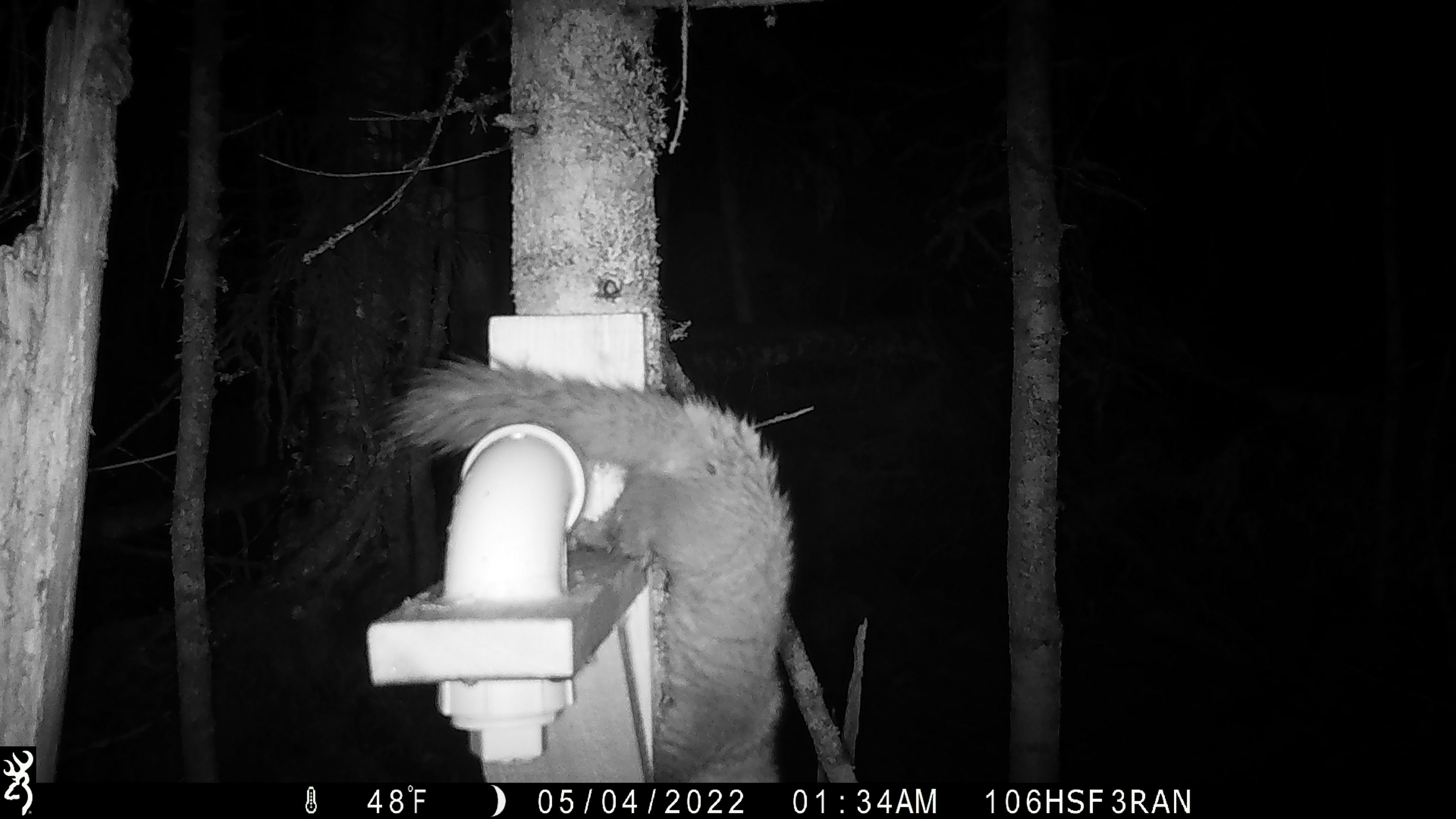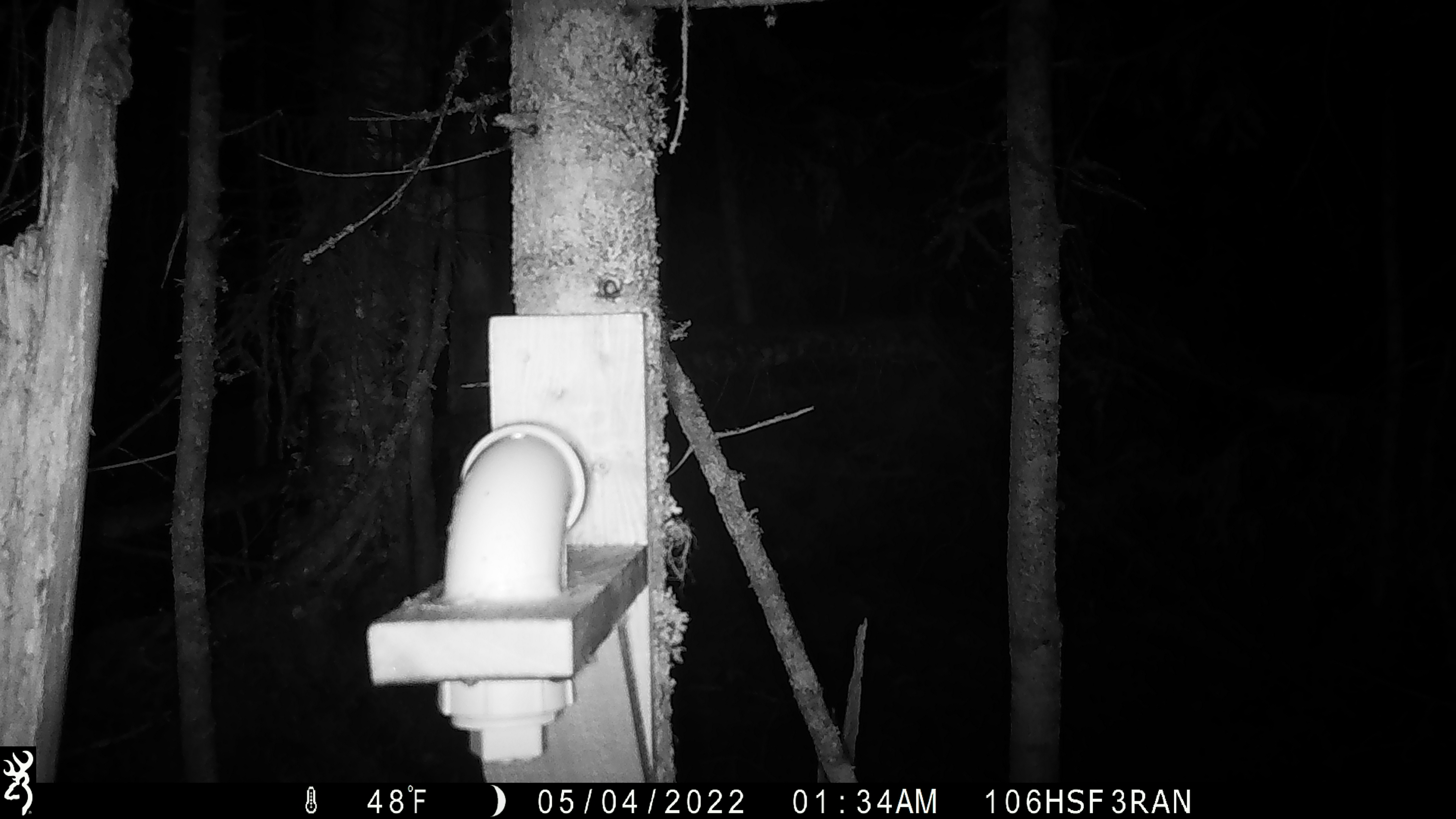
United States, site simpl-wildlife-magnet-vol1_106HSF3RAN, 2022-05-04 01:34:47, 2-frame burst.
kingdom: Animalia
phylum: Chordata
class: Mammalia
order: Carnivora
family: Mustelidae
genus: Martes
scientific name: Martes americana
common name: american marten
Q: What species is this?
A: American marten (Martes americana).